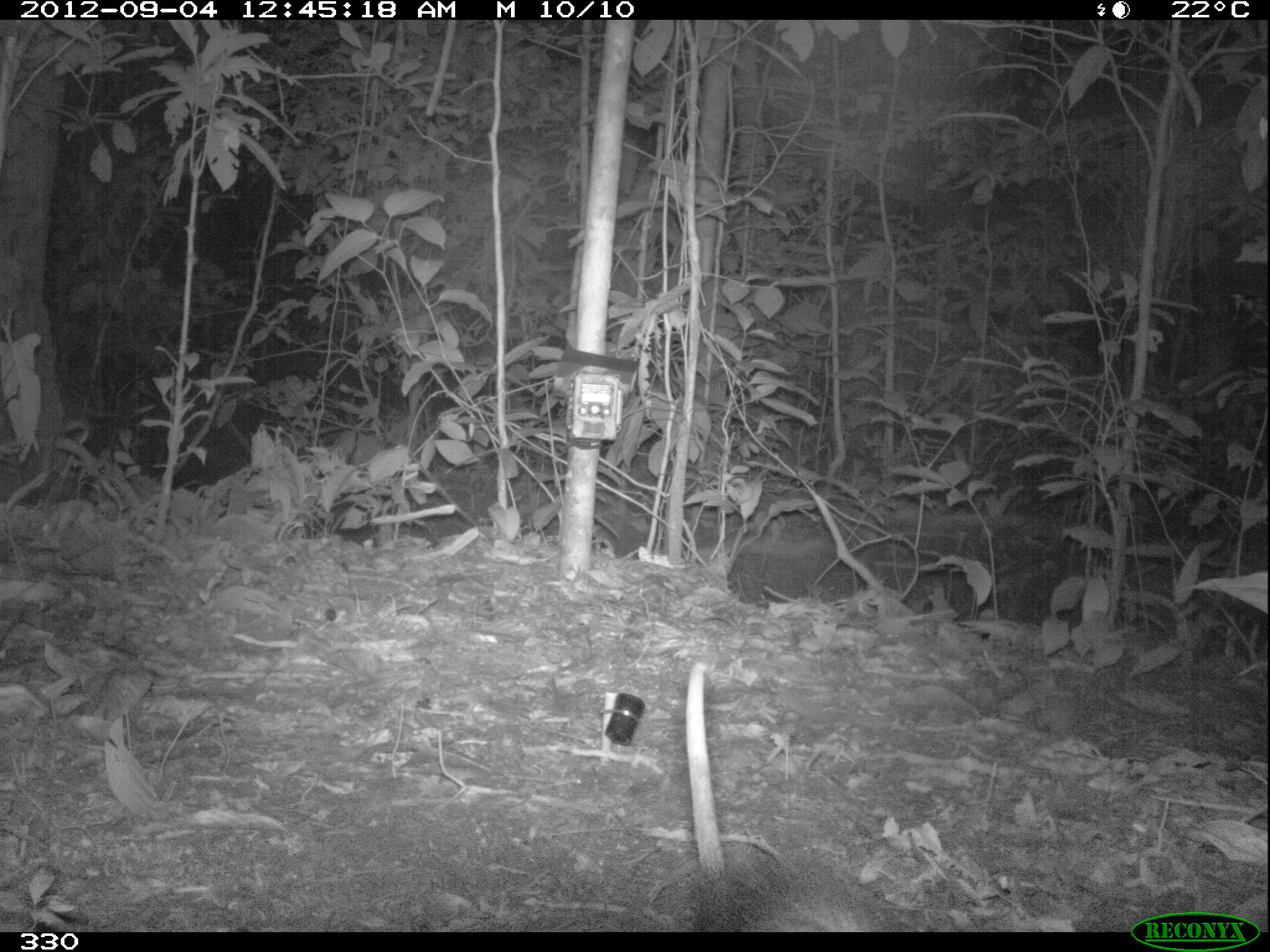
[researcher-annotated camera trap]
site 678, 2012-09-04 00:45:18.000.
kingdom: Animalia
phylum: Chordata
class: Mammalia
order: Didelphimorphia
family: Didelphidae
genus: Didelphis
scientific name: Didelphis marsupialis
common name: southern opossum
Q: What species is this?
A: Didelphis marsupialis (southern opossum).